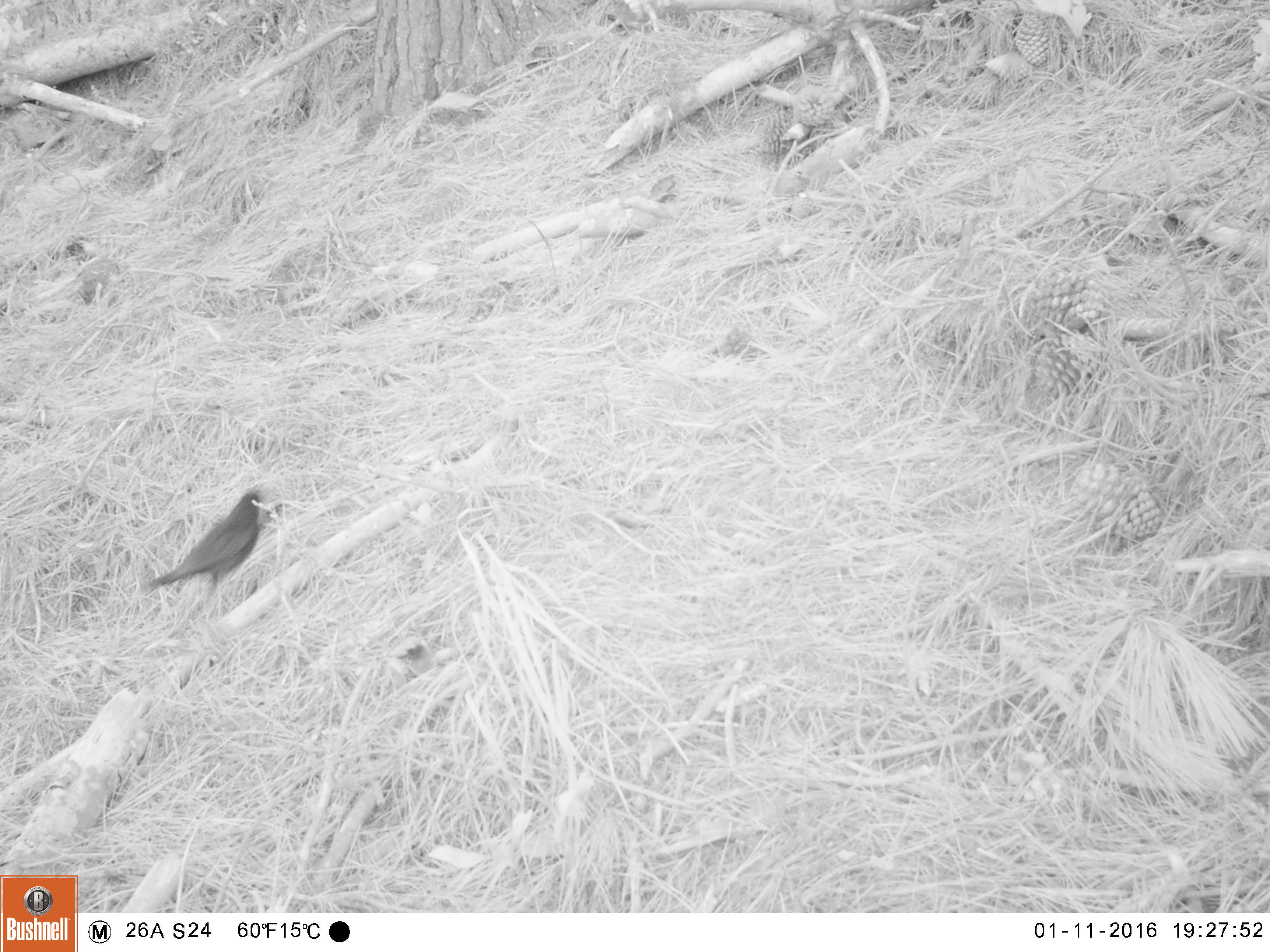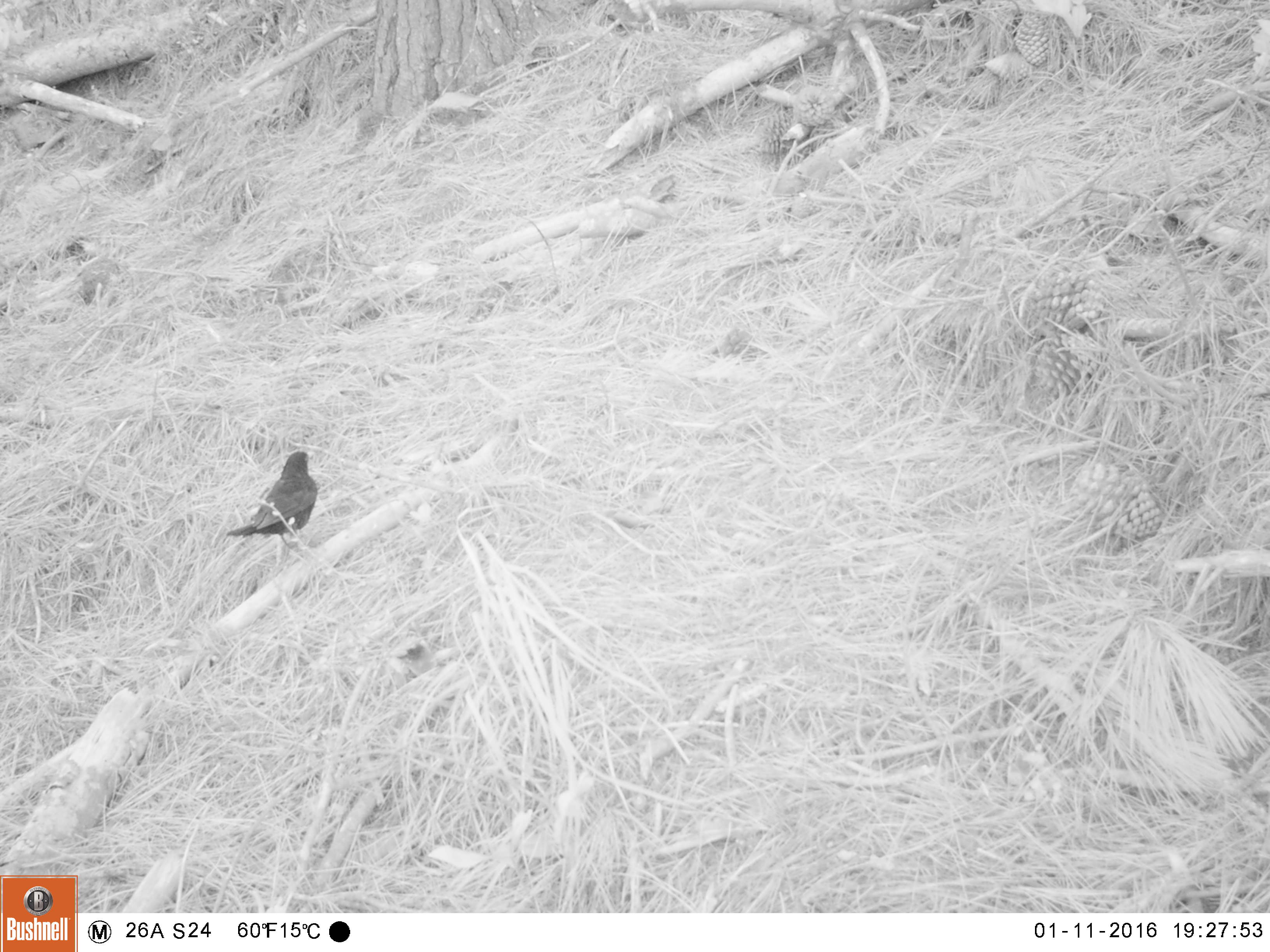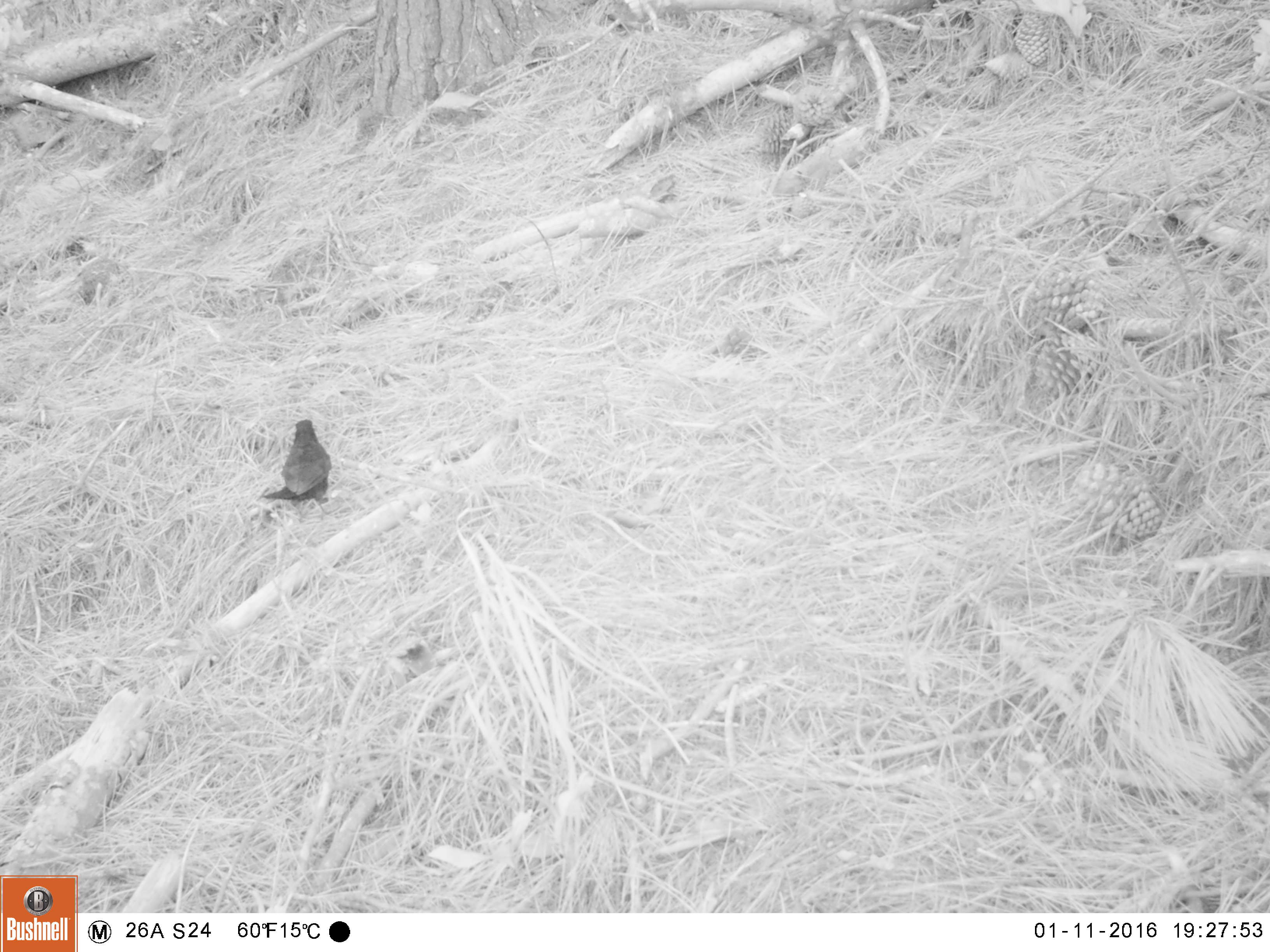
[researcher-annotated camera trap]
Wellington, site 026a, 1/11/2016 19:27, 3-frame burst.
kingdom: Animalia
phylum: Chordata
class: Aves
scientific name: Aves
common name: bird